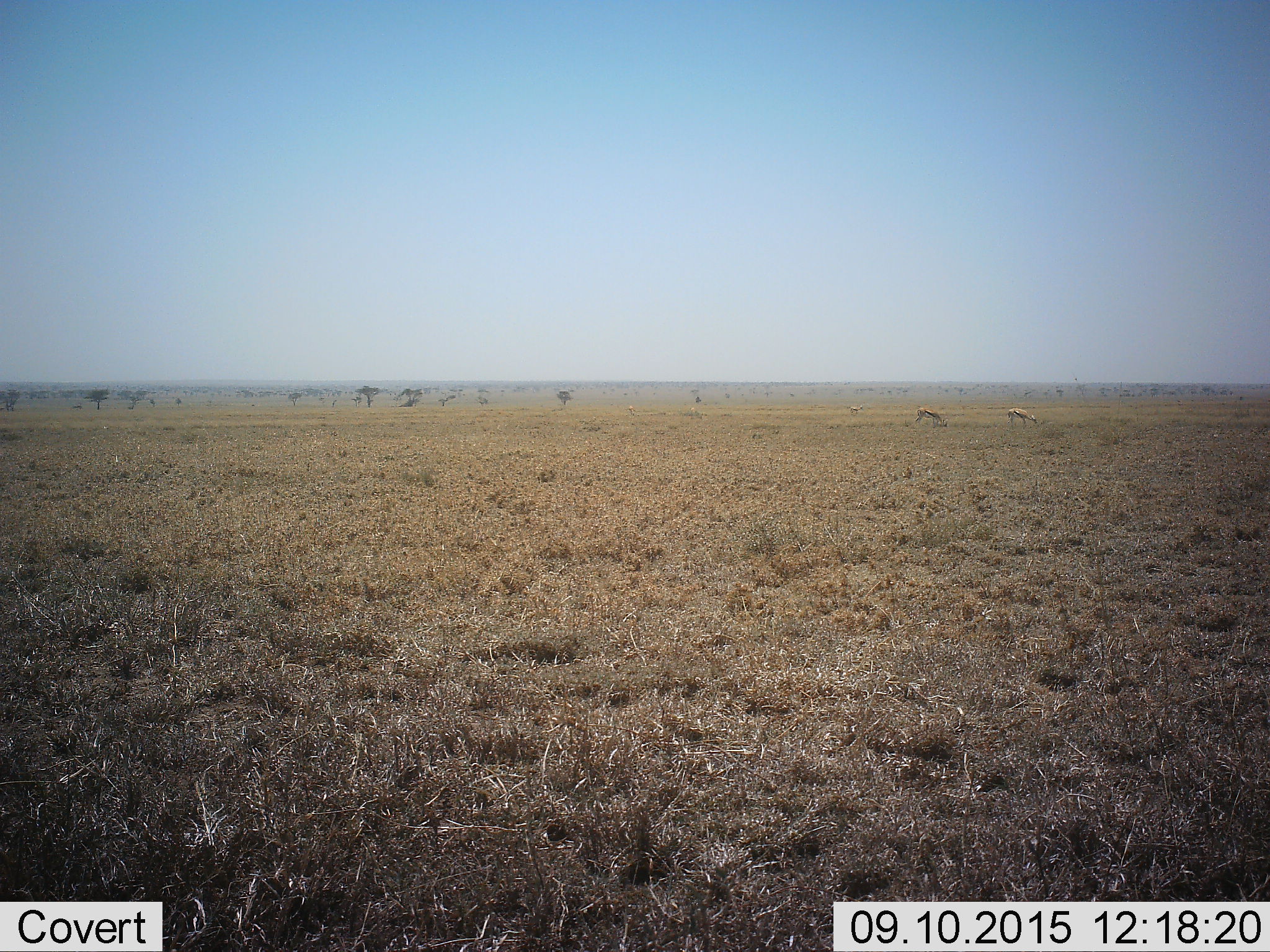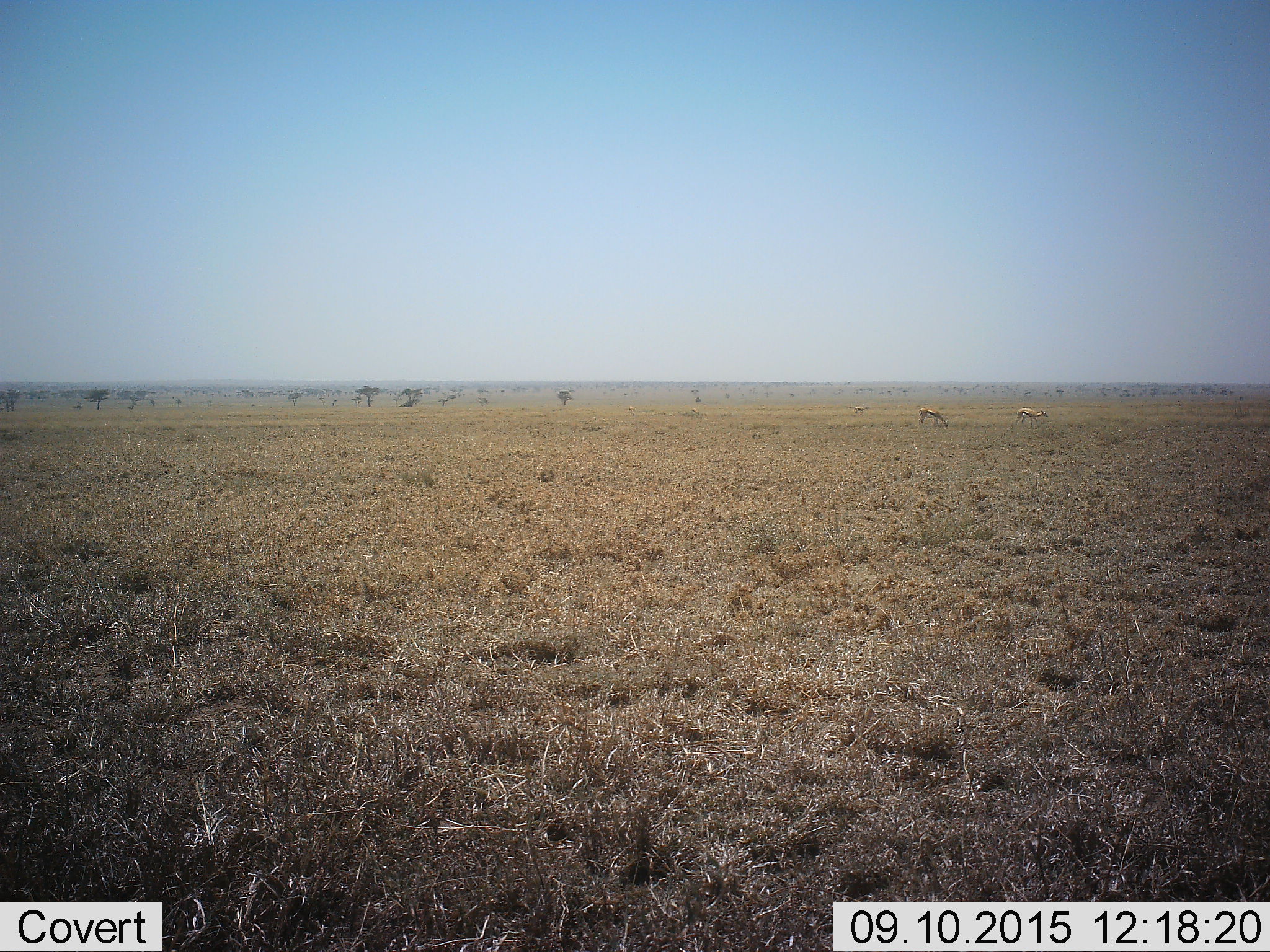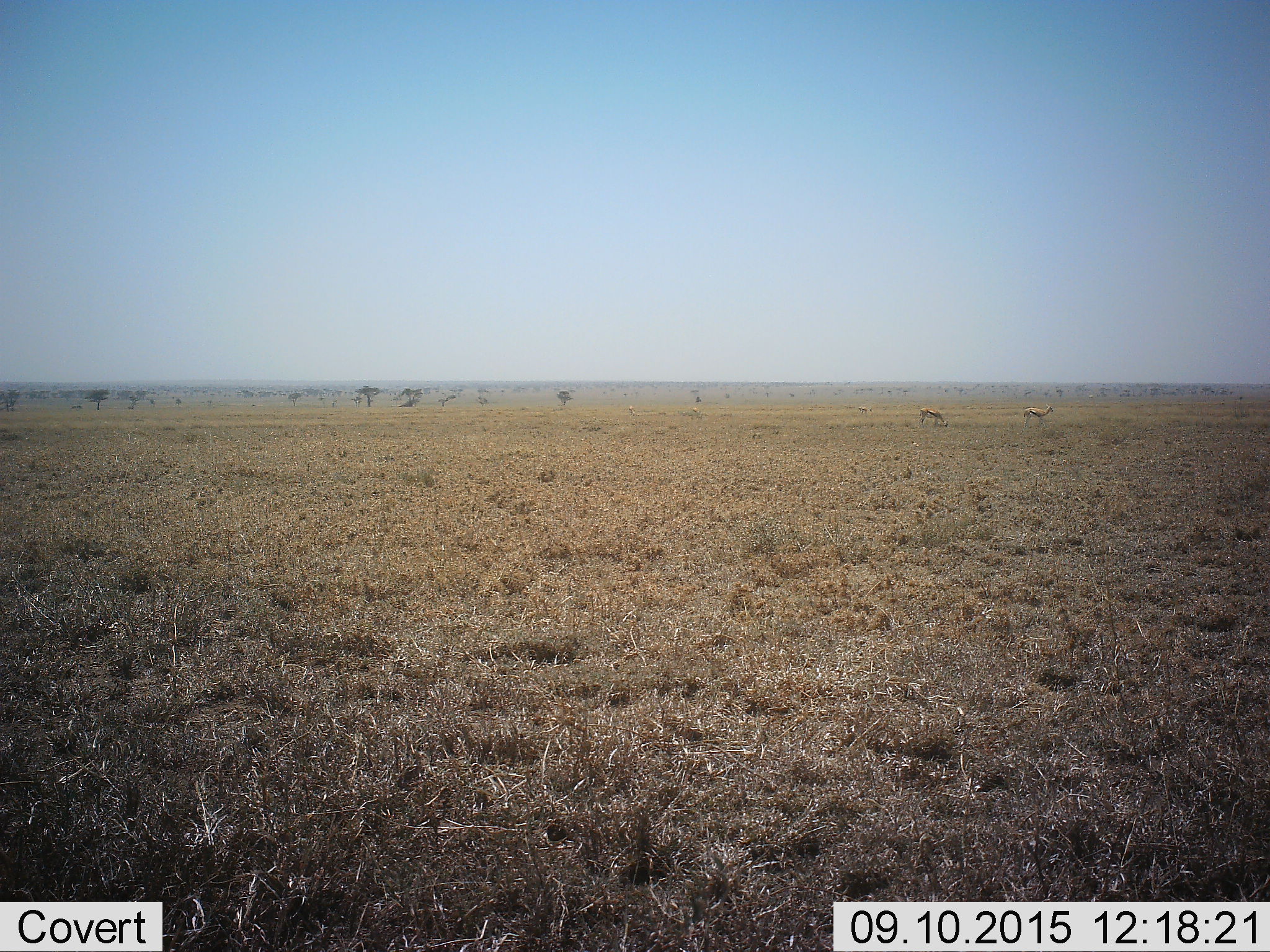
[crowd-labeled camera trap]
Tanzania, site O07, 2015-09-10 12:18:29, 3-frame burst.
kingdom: Animalia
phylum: Chordata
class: Mammalia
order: Artiodactyla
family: Bovidae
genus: Eudorcas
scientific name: Eudorcas thomsonii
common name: thomson's gazelle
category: gazellethomsons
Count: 4.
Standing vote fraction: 50%.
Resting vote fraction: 0%.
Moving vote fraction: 50%.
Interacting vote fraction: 0%.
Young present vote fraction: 0%.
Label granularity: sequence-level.